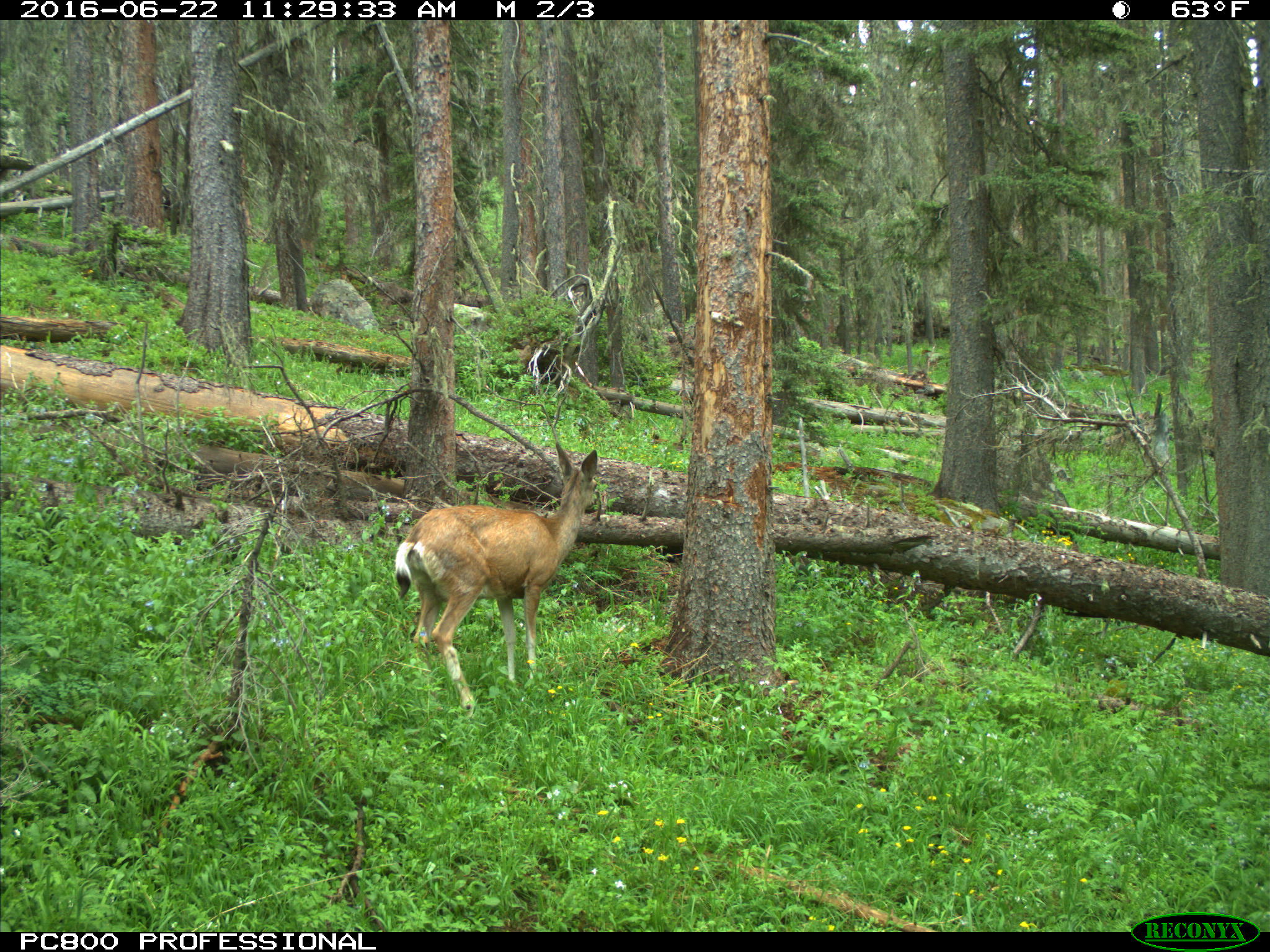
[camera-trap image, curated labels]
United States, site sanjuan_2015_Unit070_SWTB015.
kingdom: Animalia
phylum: Chordata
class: Mammalia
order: Artiodactyla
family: Cervidae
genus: Odocoileus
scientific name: Odocoileus hemionus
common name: mule deer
Odocoileus hemionus (mule deer).